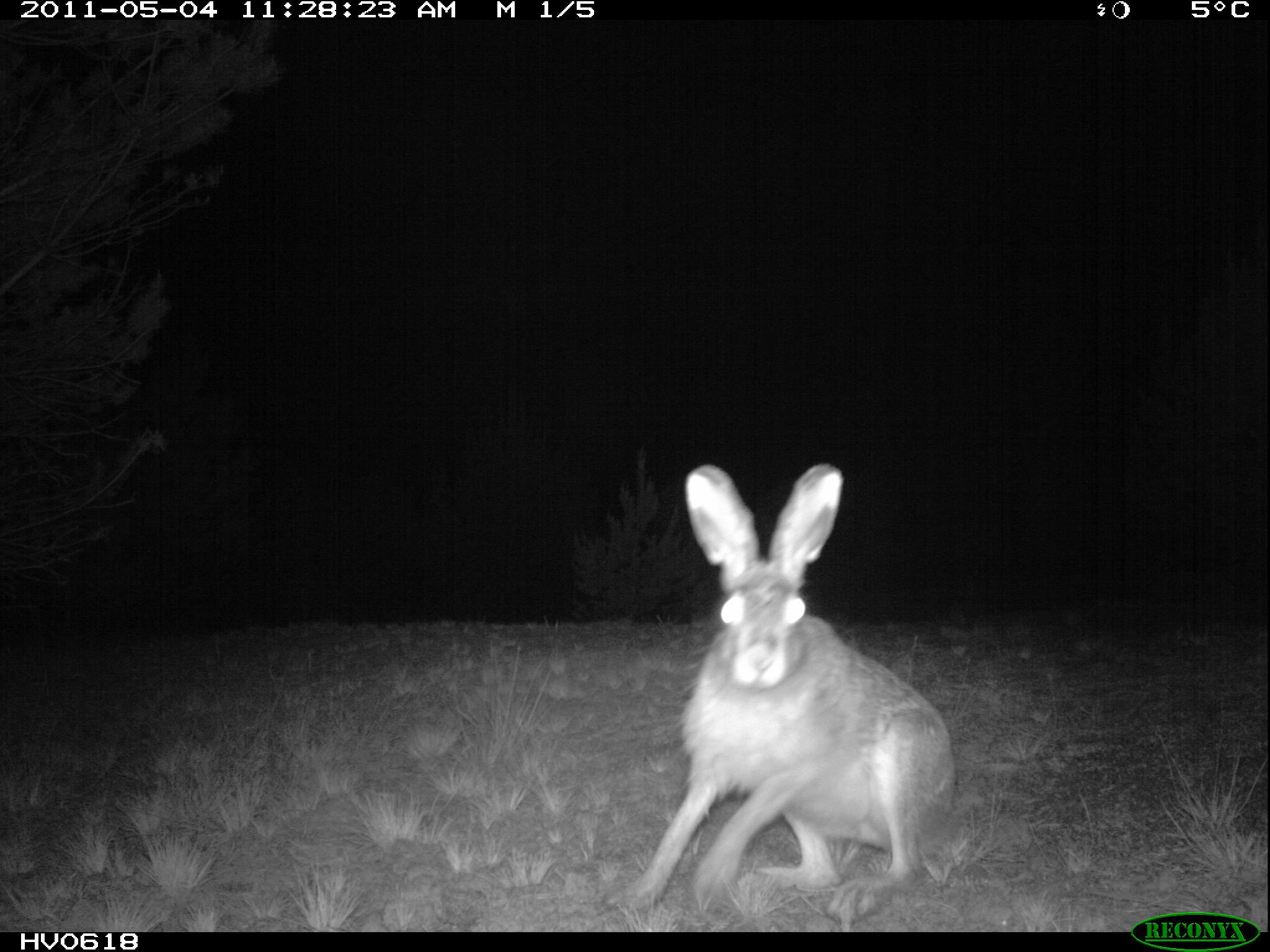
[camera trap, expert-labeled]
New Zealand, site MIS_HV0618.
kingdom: Animalia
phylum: Chordata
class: Mammalia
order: Lagomorpha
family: Leporidae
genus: Lepus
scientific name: Lepus europaeus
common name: brown hare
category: hare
Hare (brown hare) (Lepus europaeus).